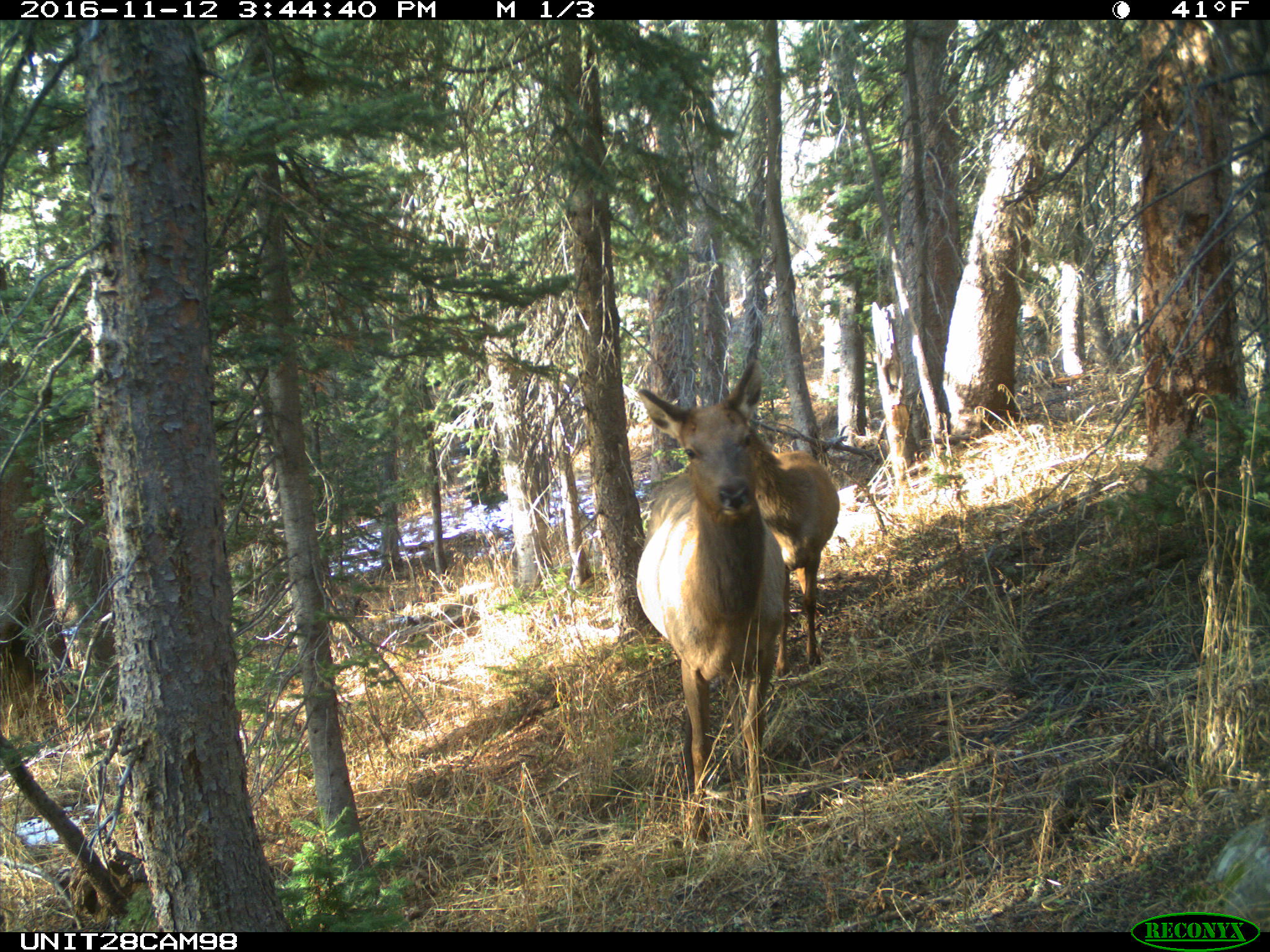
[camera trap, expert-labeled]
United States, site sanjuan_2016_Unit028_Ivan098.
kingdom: Animalia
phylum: Chordata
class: Mammalia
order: Artiodactyla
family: Cervidae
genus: Cervus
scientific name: Cervus elaphus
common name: red deer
Cervus elaphus (red deer).